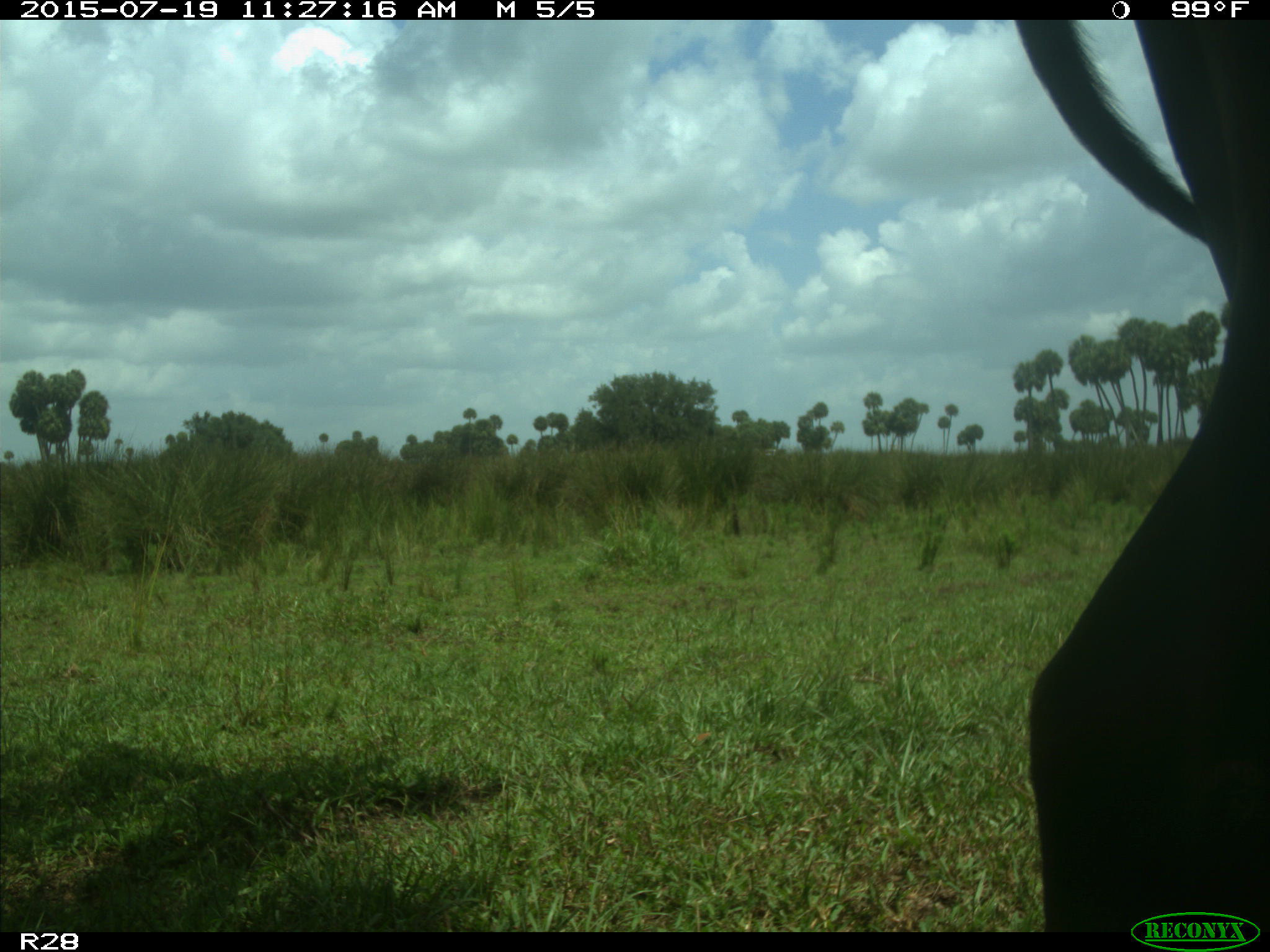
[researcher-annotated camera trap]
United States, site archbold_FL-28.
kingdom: Animalia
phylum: Chordata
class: Mammalia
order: Artiodactyla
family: Bovidae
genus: Bos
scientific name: Bos taurus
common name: domestic cow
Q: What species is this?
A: Bos taurus (domestic cow).